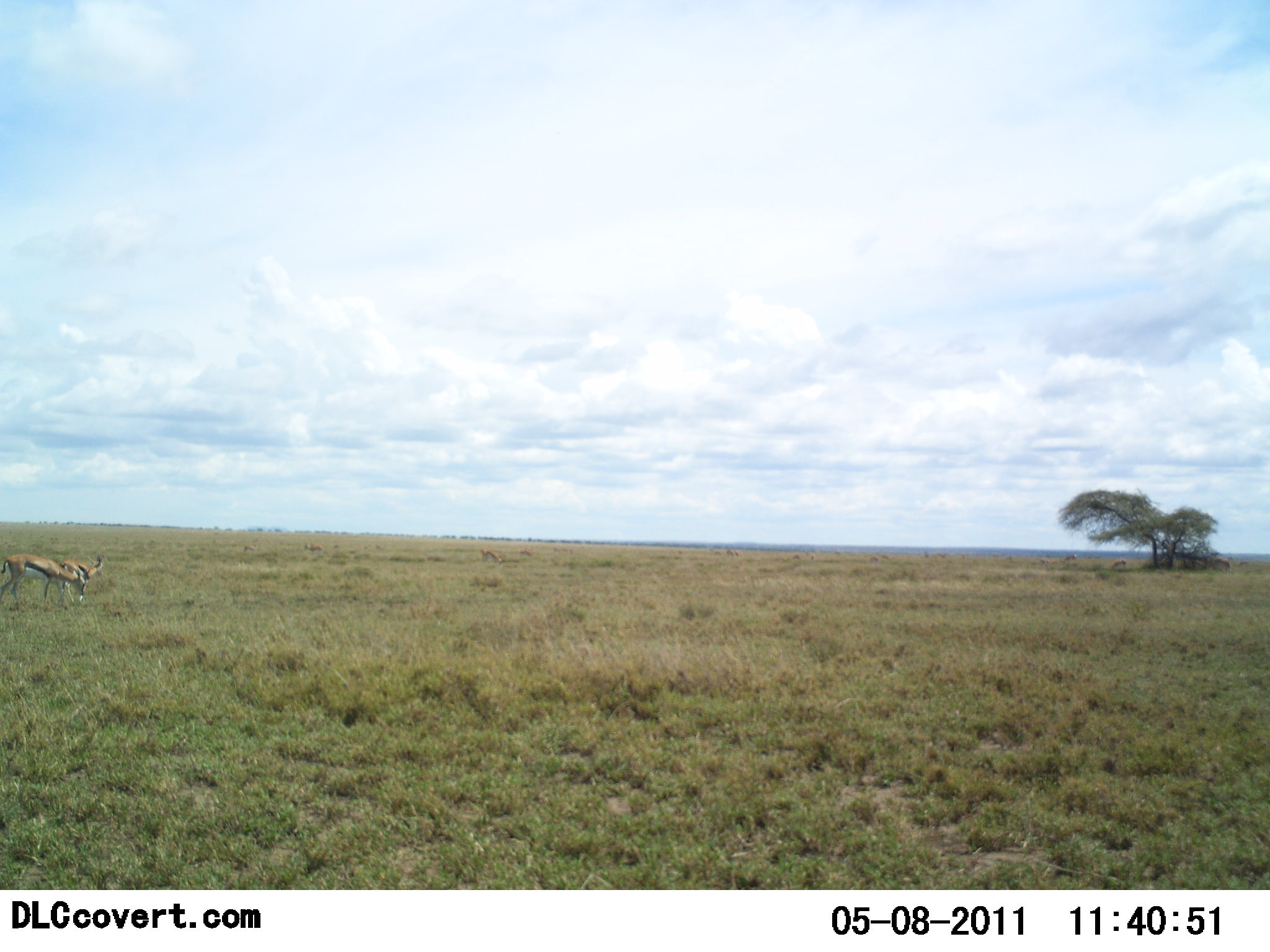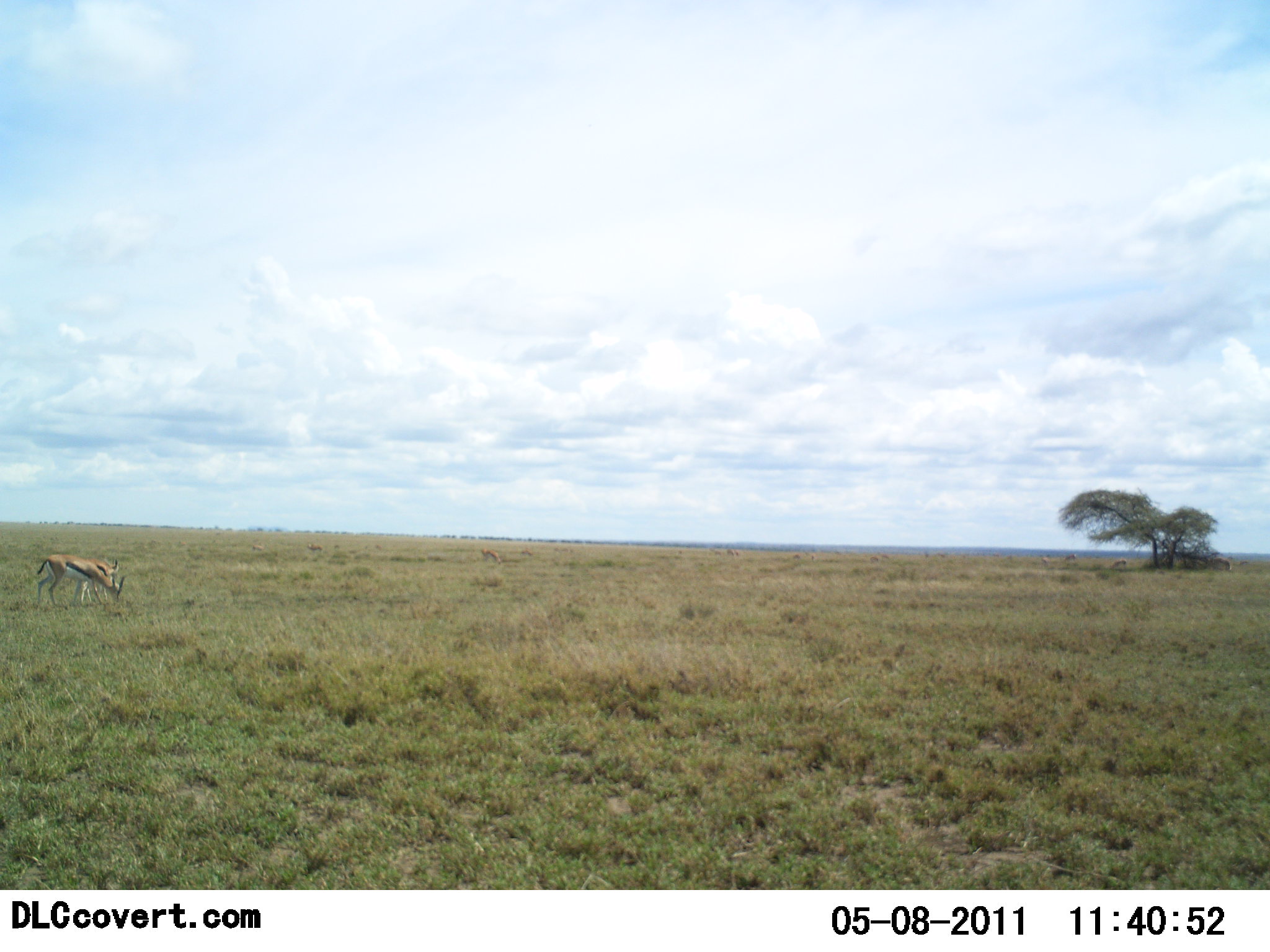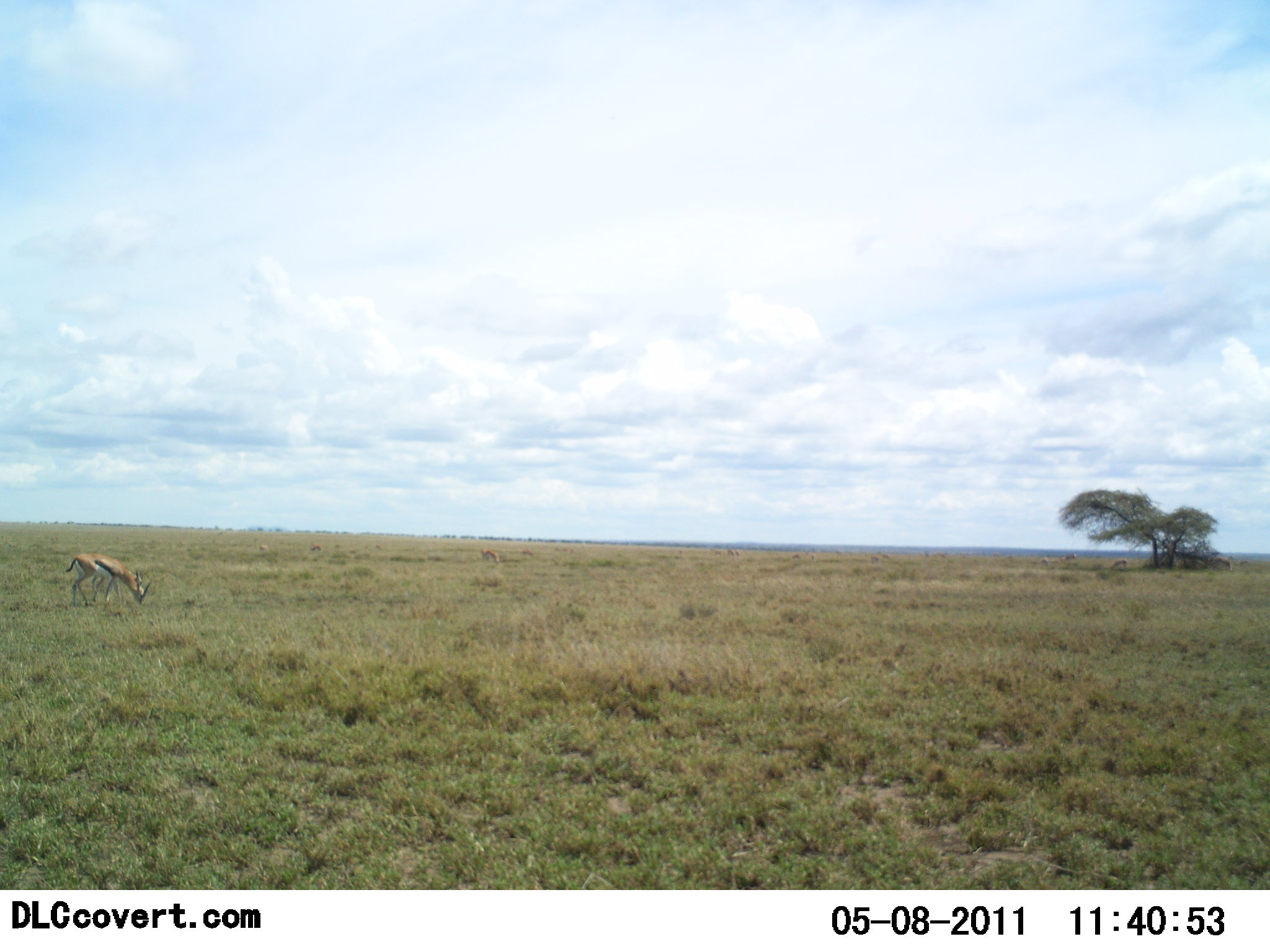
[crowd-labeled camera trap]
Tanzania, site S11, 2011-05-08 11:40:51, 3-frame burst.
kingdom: Animalia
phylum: Chordata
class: Mammalia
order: Artiodactyla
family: Bovidae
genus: Eudorcas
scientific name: Eudorcas thomsonii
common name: thomson's gazelle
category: gazellethomsons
Gazellethomsons (thomson's gazelle) (Eudorcas thomsonii), count 2. Behavior (volunteer vote fractions): standing 0%, resting 0%, moving 58%, interacting 0%. Young present (vote fraction): 0%. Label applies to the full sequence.